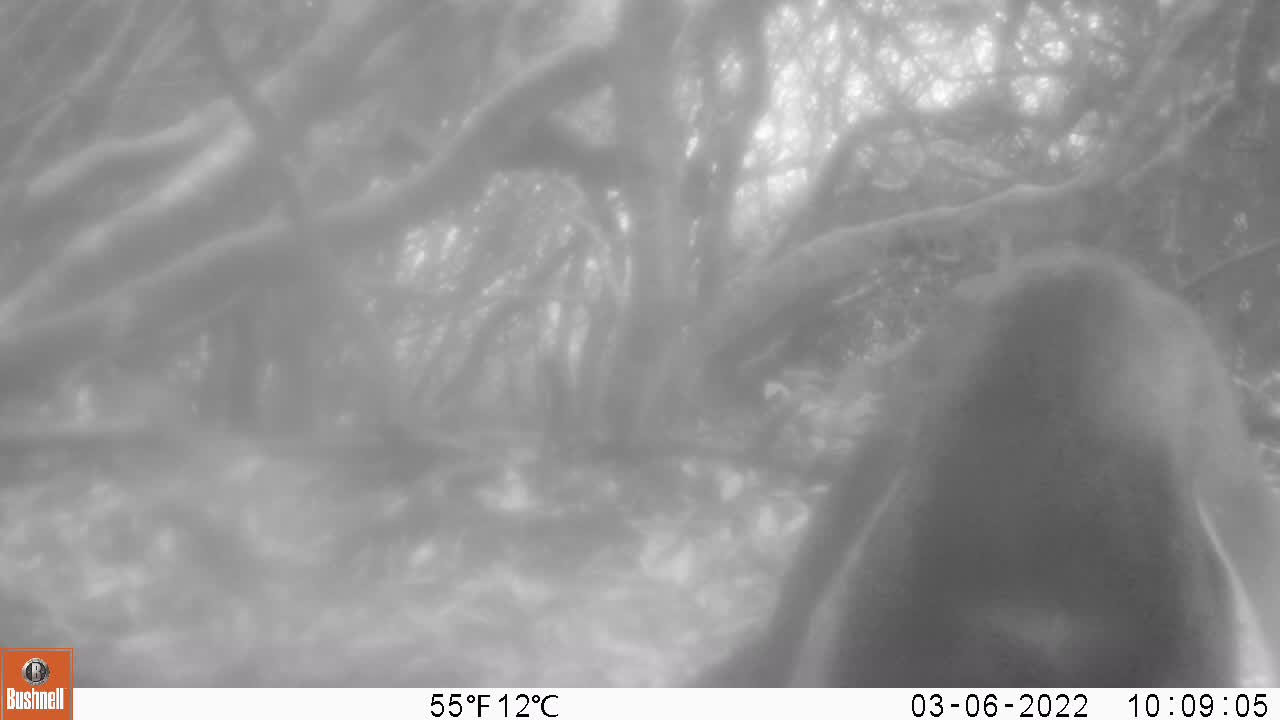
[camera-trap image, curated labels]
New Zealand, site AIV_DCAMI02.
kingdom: Animalia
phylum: Chordata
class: Aves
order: Sphenisciformes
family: Spheniscidae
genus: Megadyptes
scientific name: Megadyptes antipodes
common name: yellow-eyed penguin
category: yellow eyed penguin